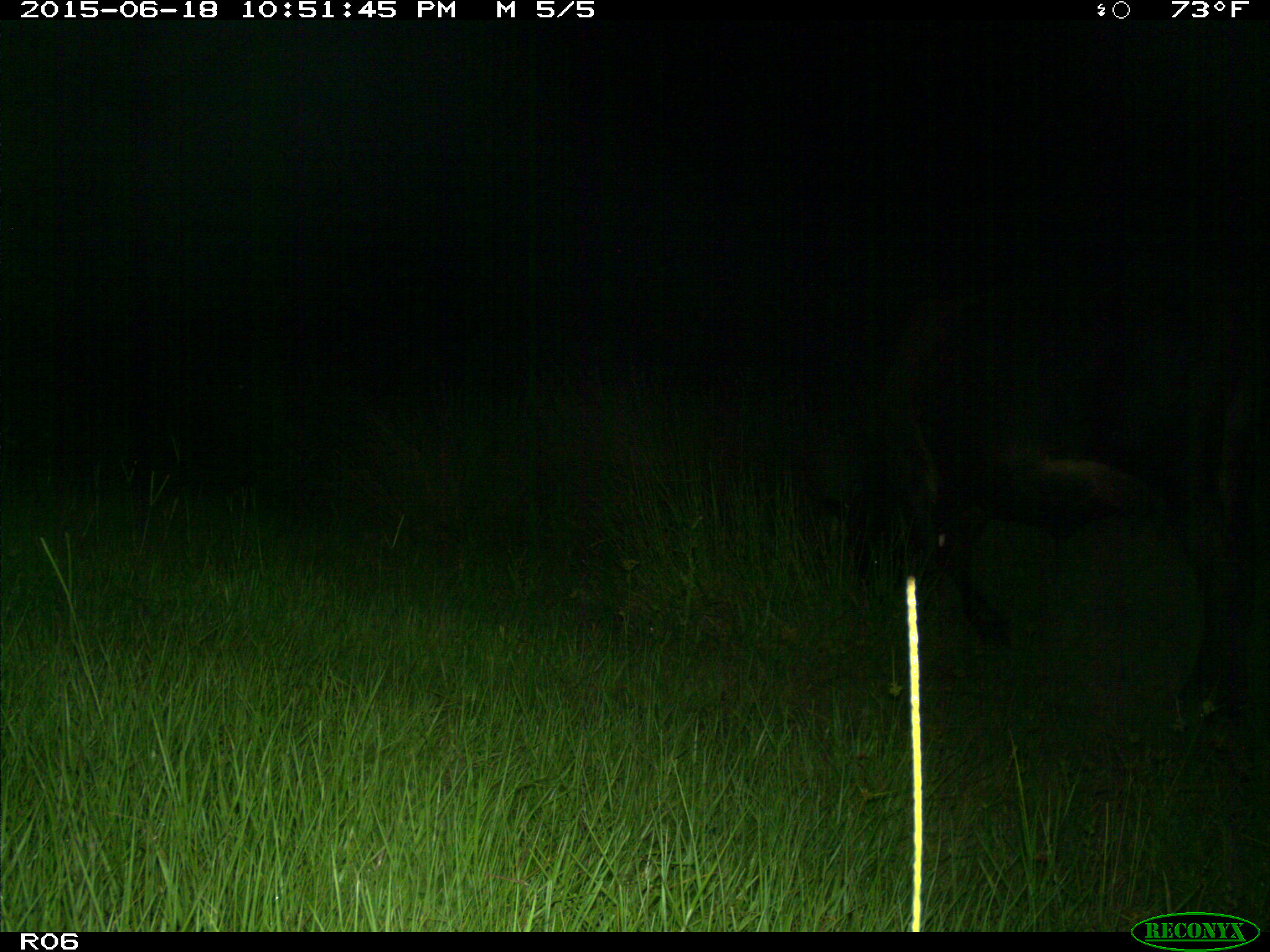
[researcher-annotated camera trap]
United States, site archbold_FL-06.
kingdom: Animalia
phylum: Chordata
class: Mammalia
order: Artiodactyla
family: Bovidae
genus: Bos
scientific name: Bos taurus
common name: domestic cow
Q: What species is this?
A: Bos taurus (domestic cow).